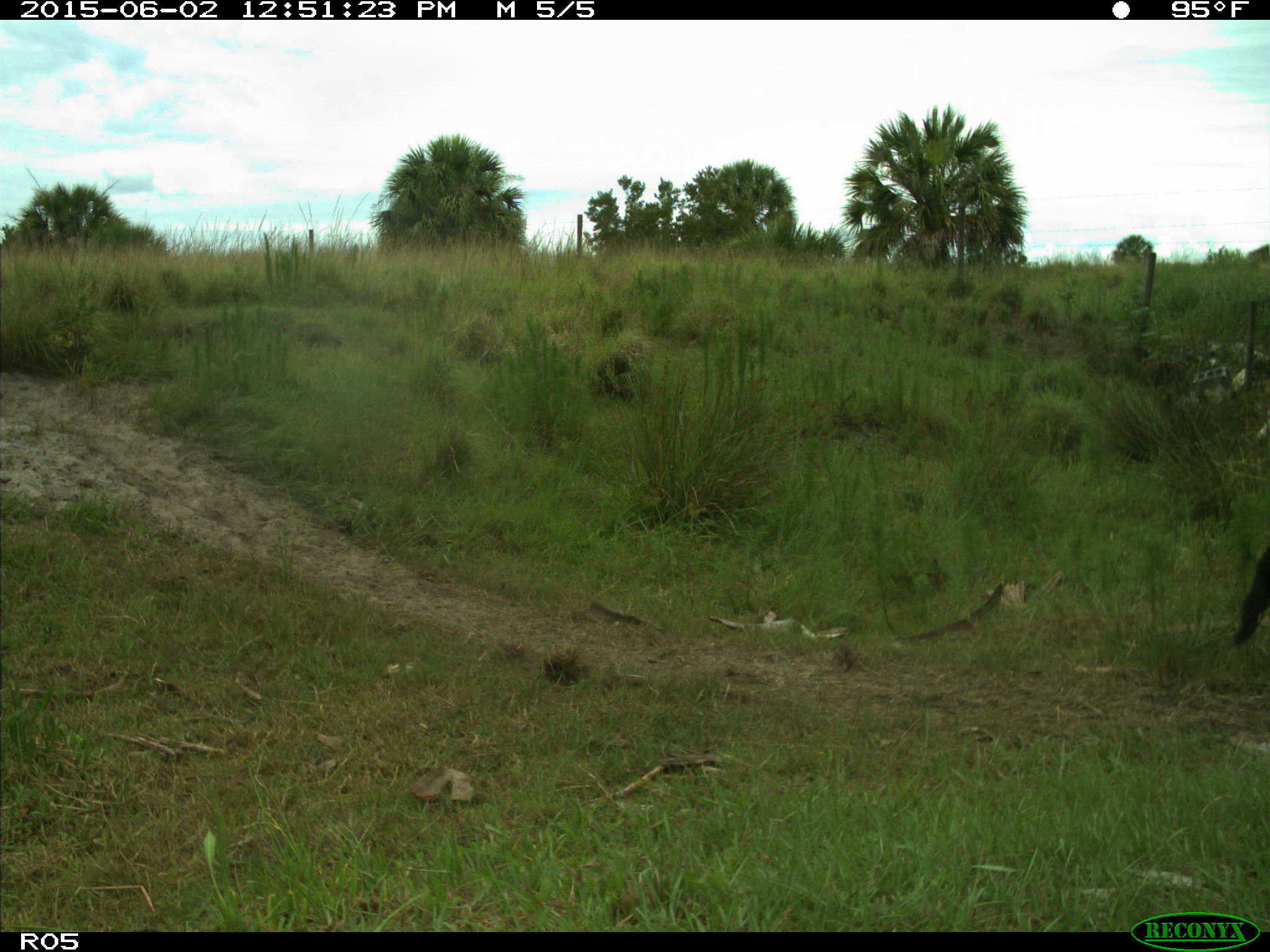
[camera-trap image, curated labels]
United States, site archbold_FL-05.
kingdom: Animalia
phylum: Chordata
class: Mammalia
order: Artiodactyla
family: Bovidae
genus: Bos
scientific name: Bos taurus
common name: domestic cow